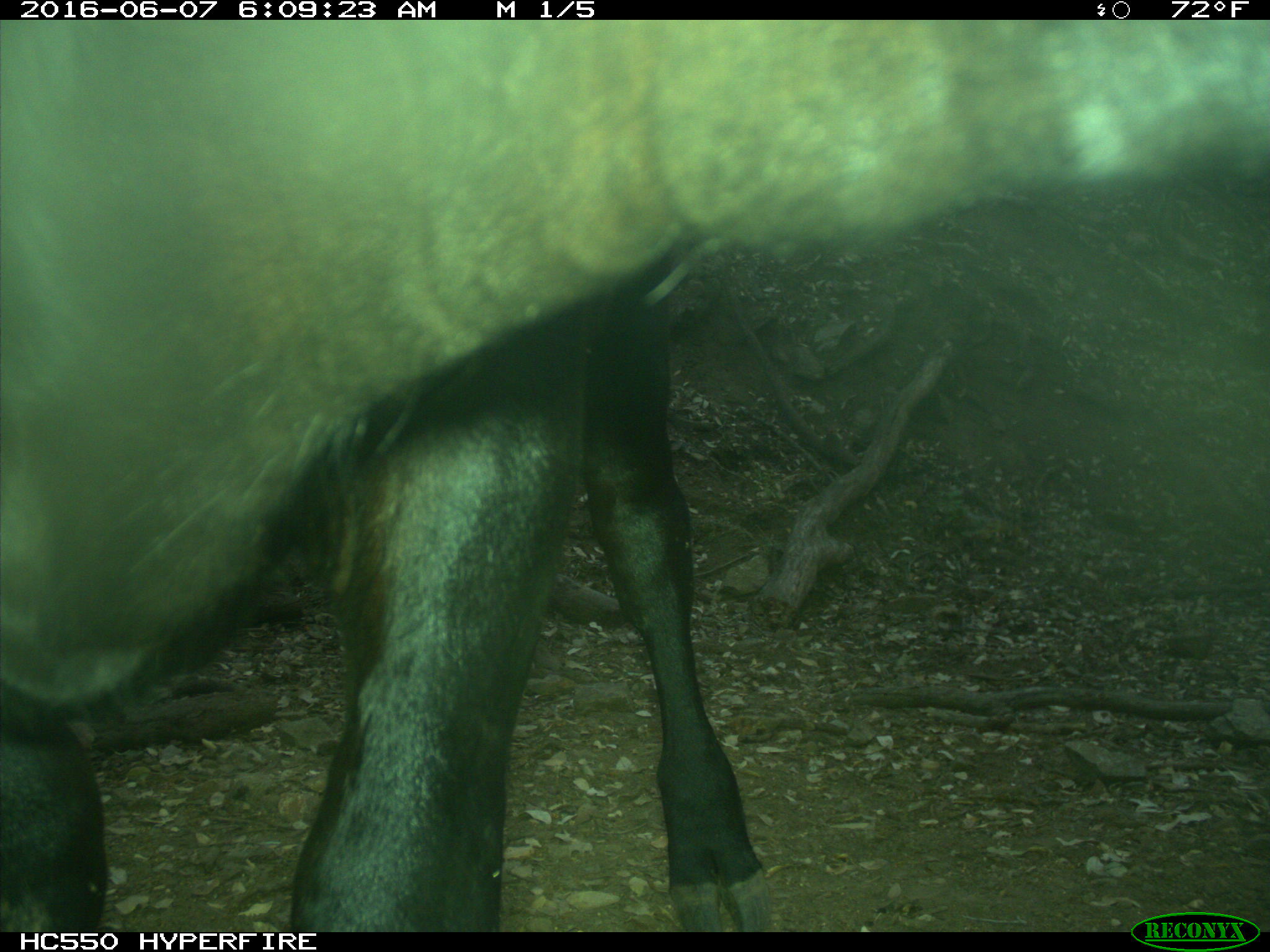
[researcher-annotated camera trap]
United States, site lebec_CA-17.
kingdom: Animalia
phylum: Chordata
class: Mammalia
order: Artiodactyla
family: Bovidae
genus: Bos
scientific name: Bos taurus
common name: domestic cow